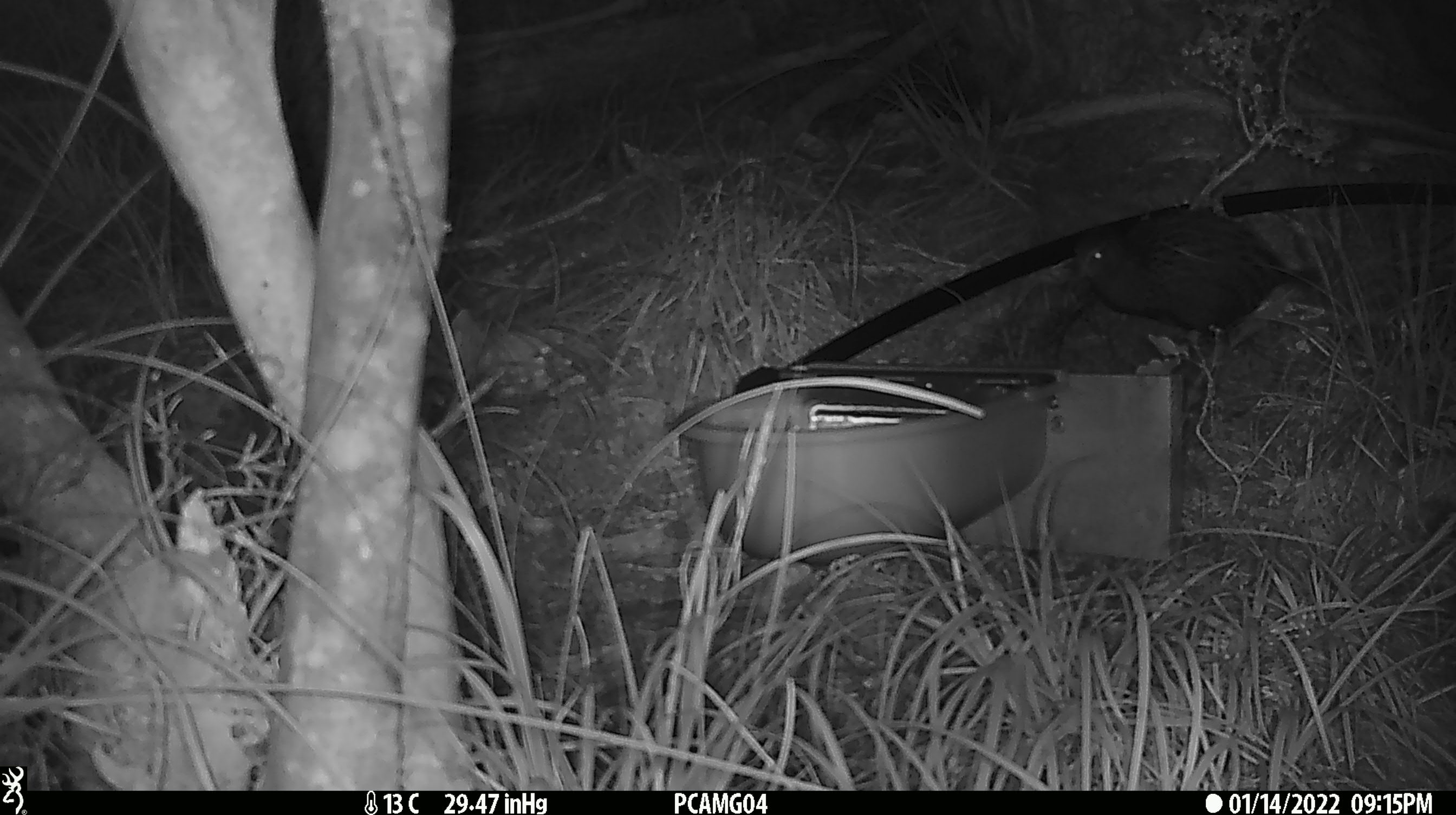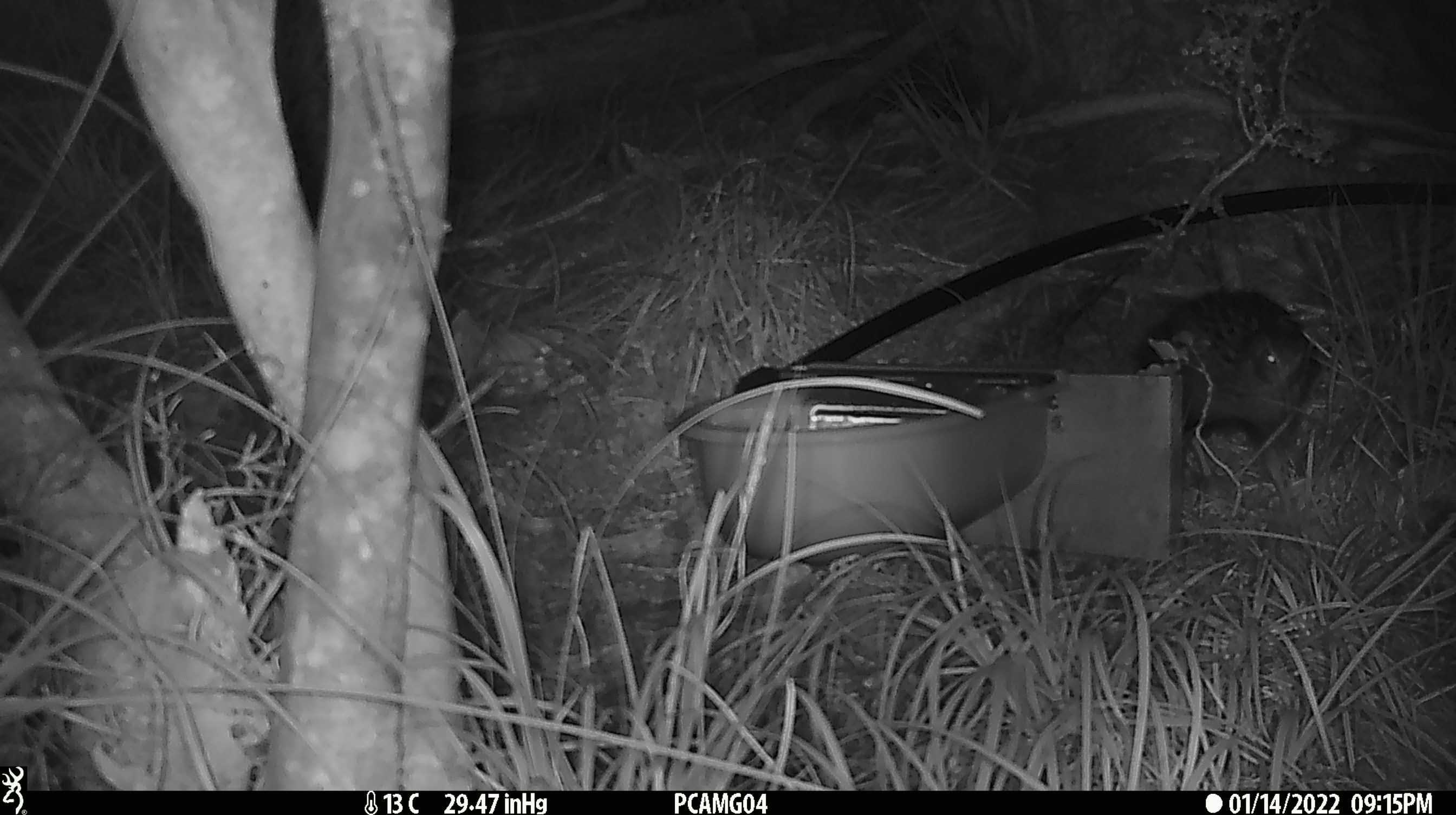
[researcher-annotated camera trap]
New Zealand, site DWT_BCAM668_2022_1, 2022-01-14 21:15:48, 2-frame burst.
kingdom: Animalia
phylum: Chordata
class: Aves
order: Gruiformes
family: Rallidae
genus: Gallirallus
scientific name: Gallirallus australis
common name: weka